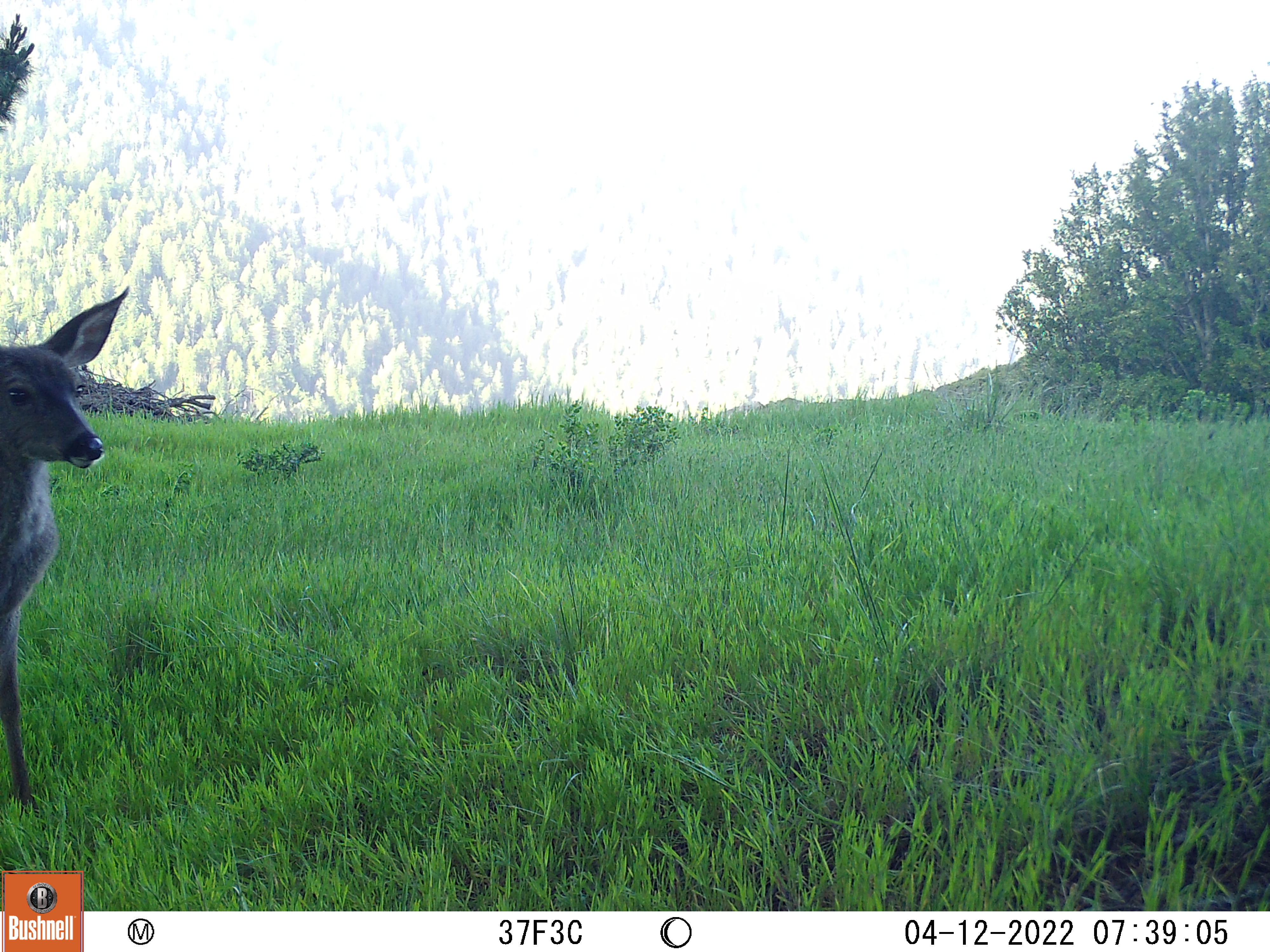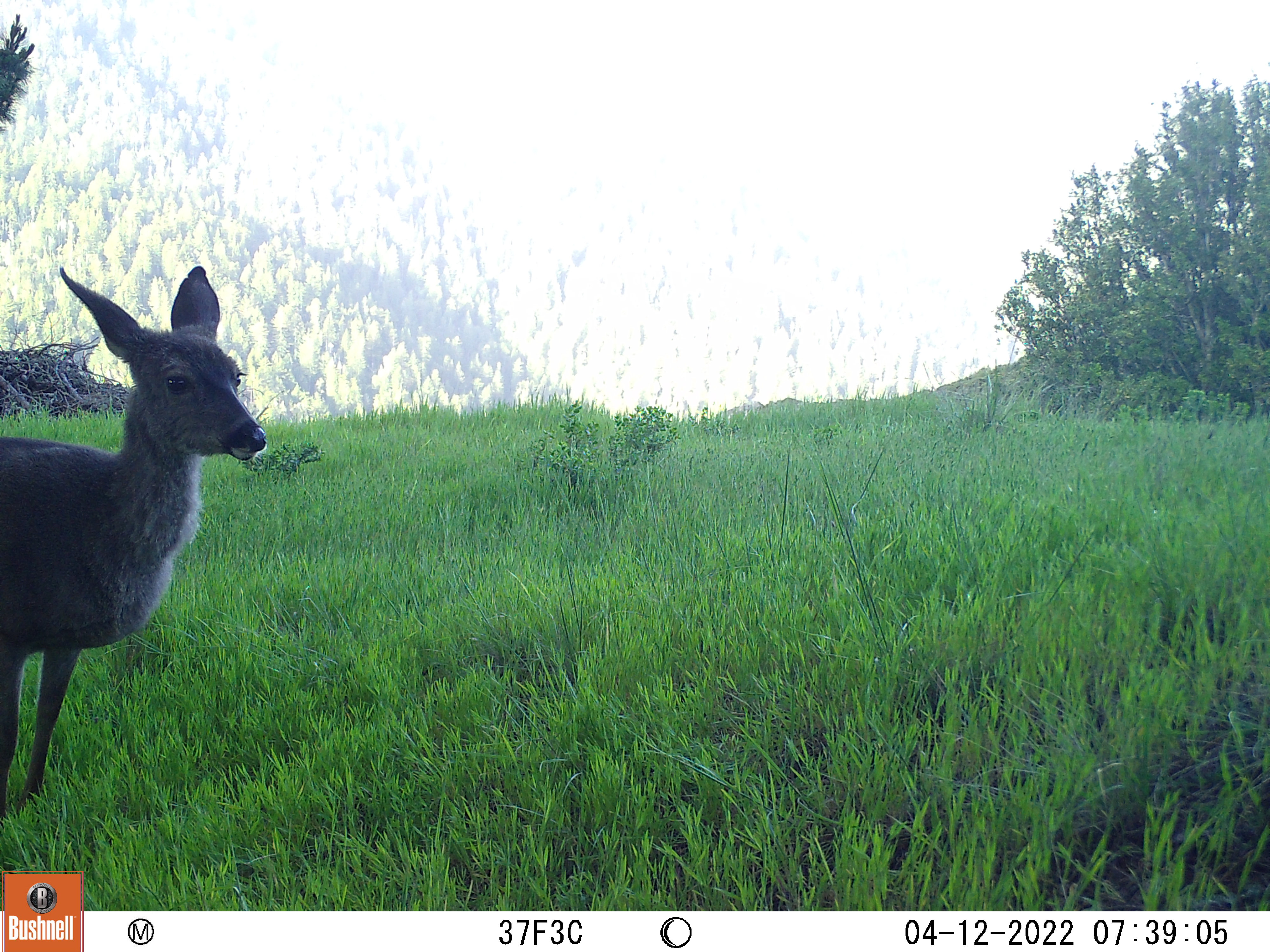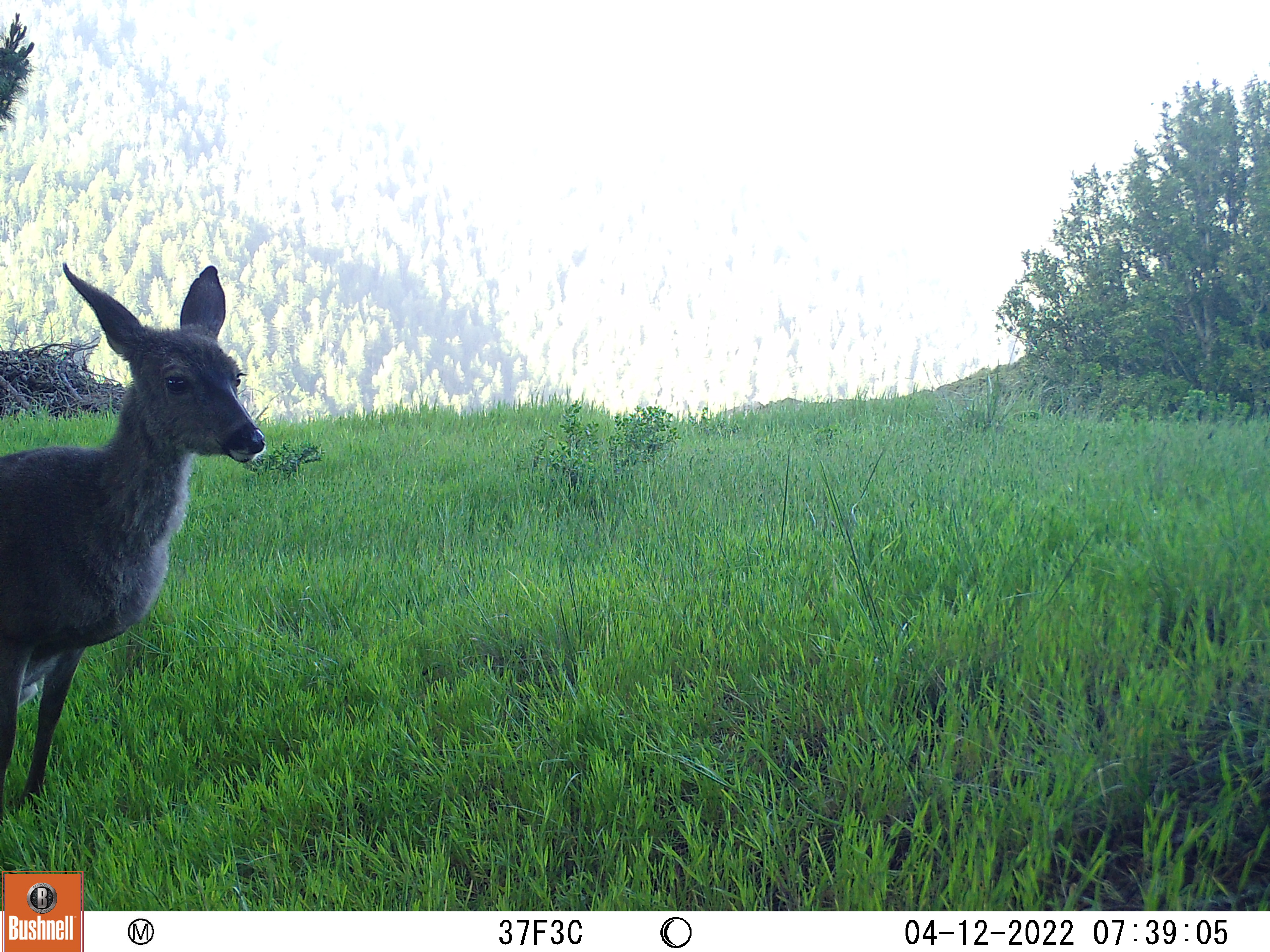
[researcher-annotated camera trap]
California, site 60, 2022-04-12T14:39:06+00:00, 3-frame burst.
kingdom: Animalia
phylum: Chordata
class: Mammalia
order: Artiodactyla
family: Cervidae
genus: Odocoileus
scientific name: Odocoileus hemionus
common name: mule deer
Mule deer (Odocoileus hemionus).